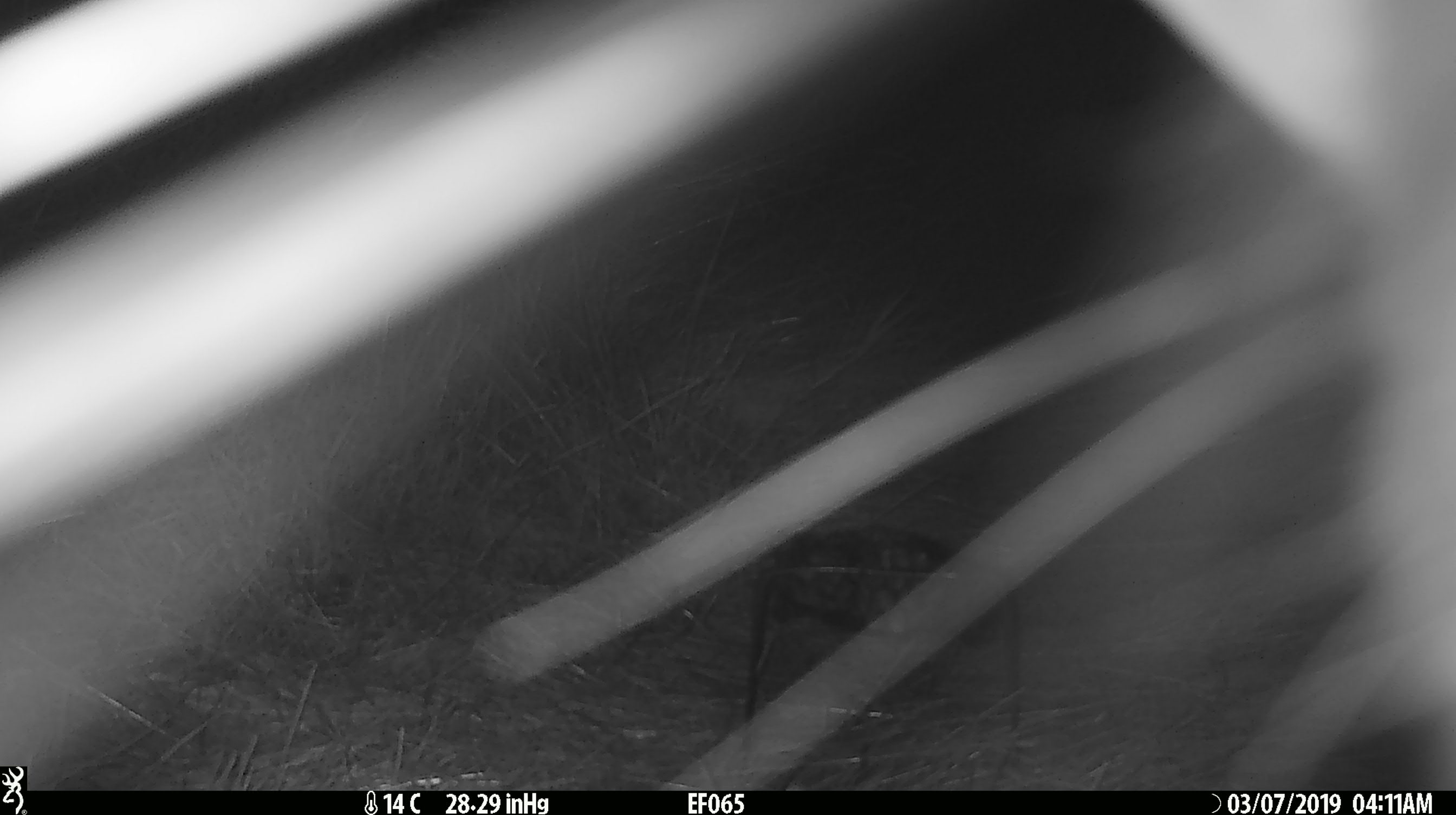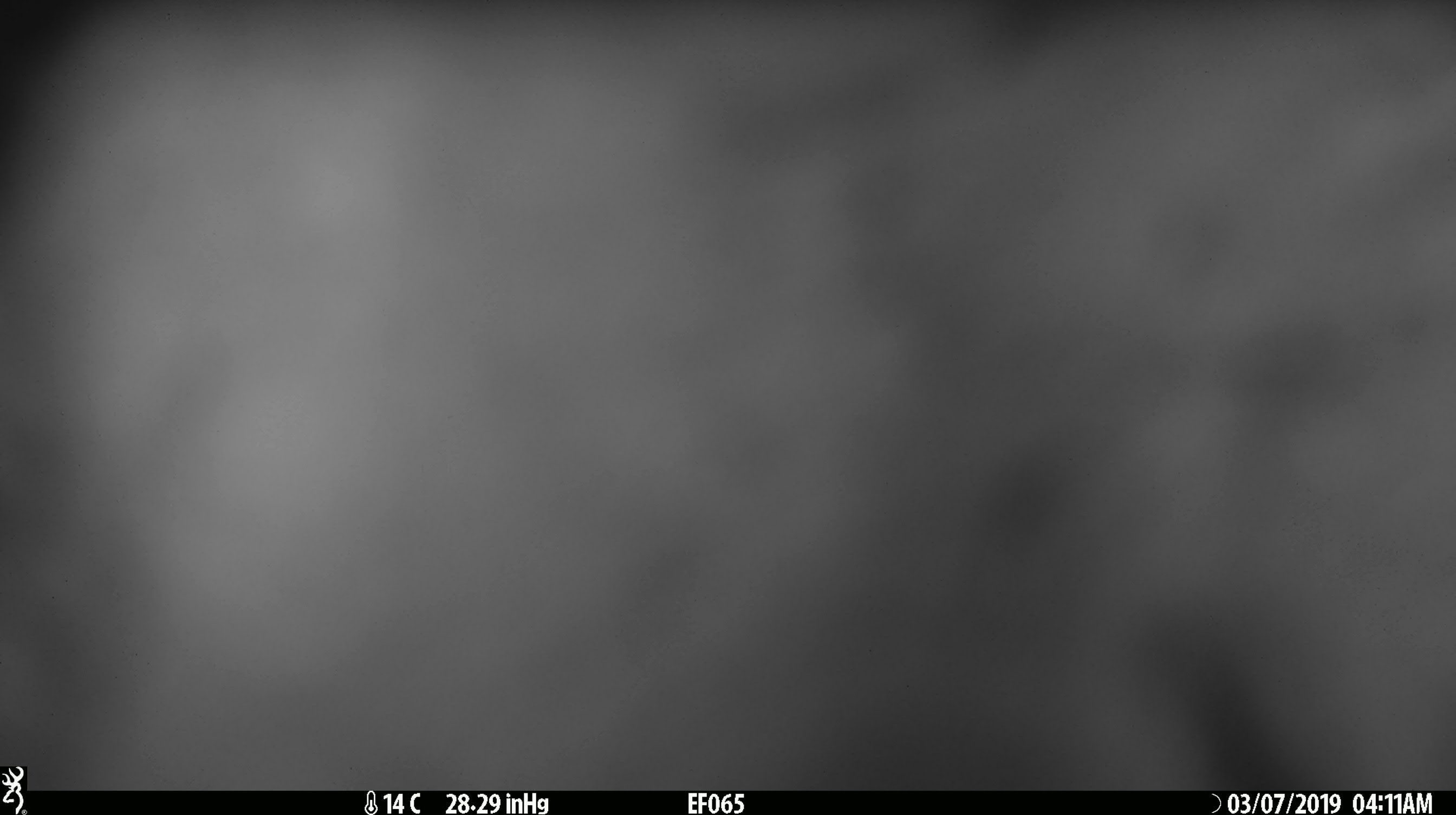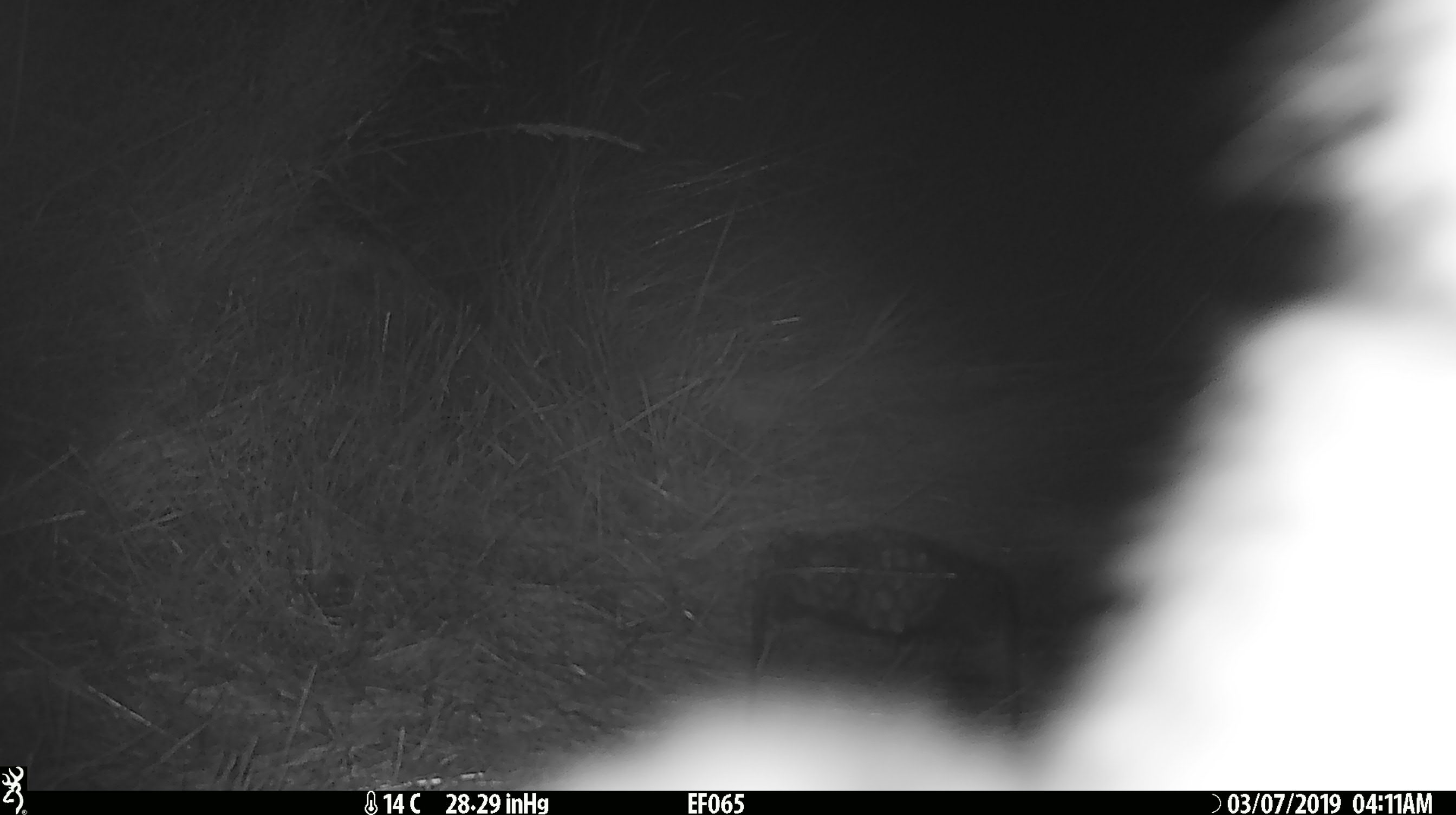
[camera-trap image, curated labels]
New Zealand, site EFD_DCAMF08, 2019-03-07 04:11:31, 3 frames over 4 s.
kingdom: Animalia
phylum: Chordata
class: Mammalia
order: Diprotodontia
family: Phalangeridae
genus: Trichosurus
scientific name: Trichosurus vulpecula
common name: common brushtail possum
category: possum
Possum (common brushtail possum) (Trichosurus vulpecula).